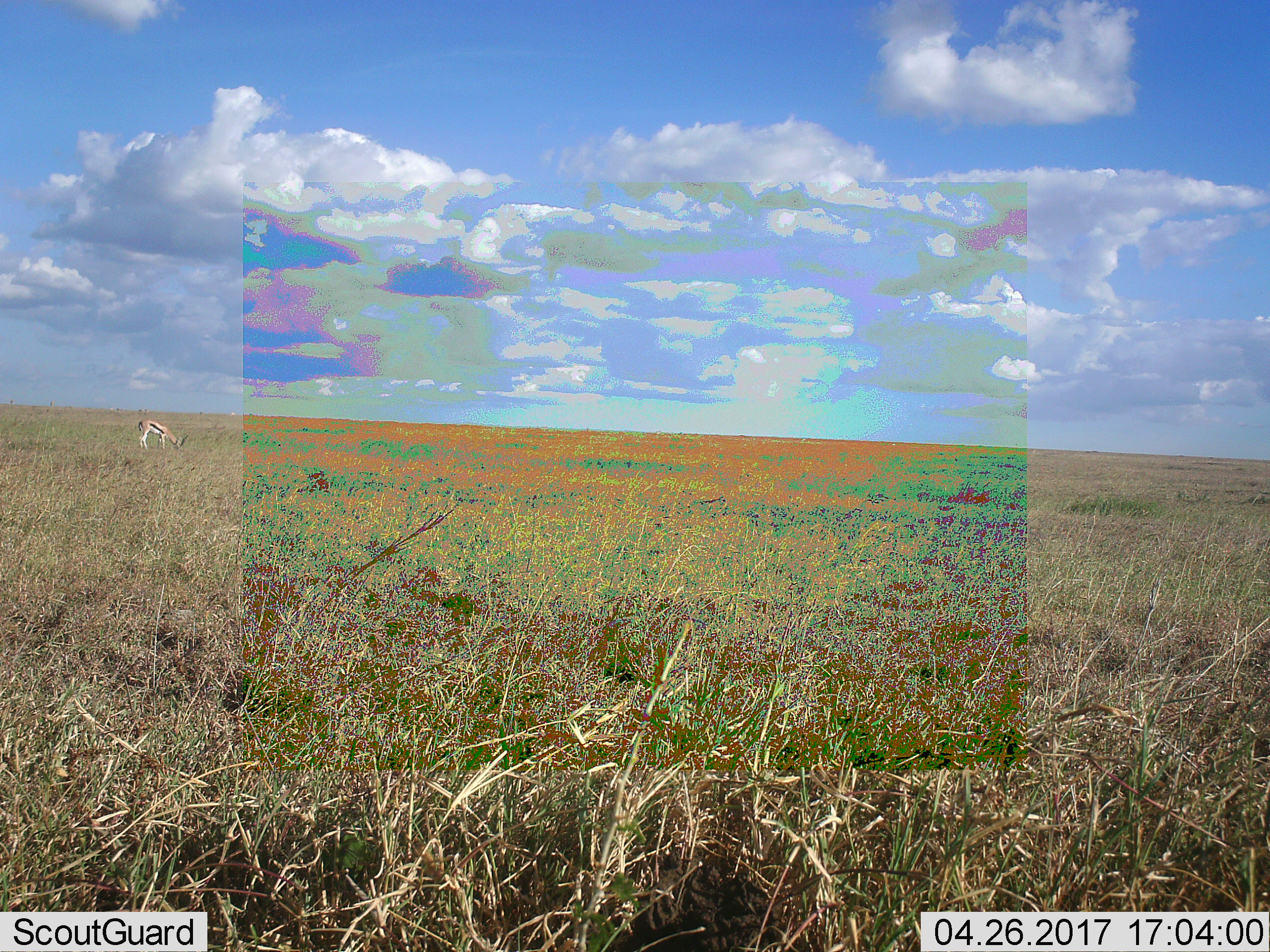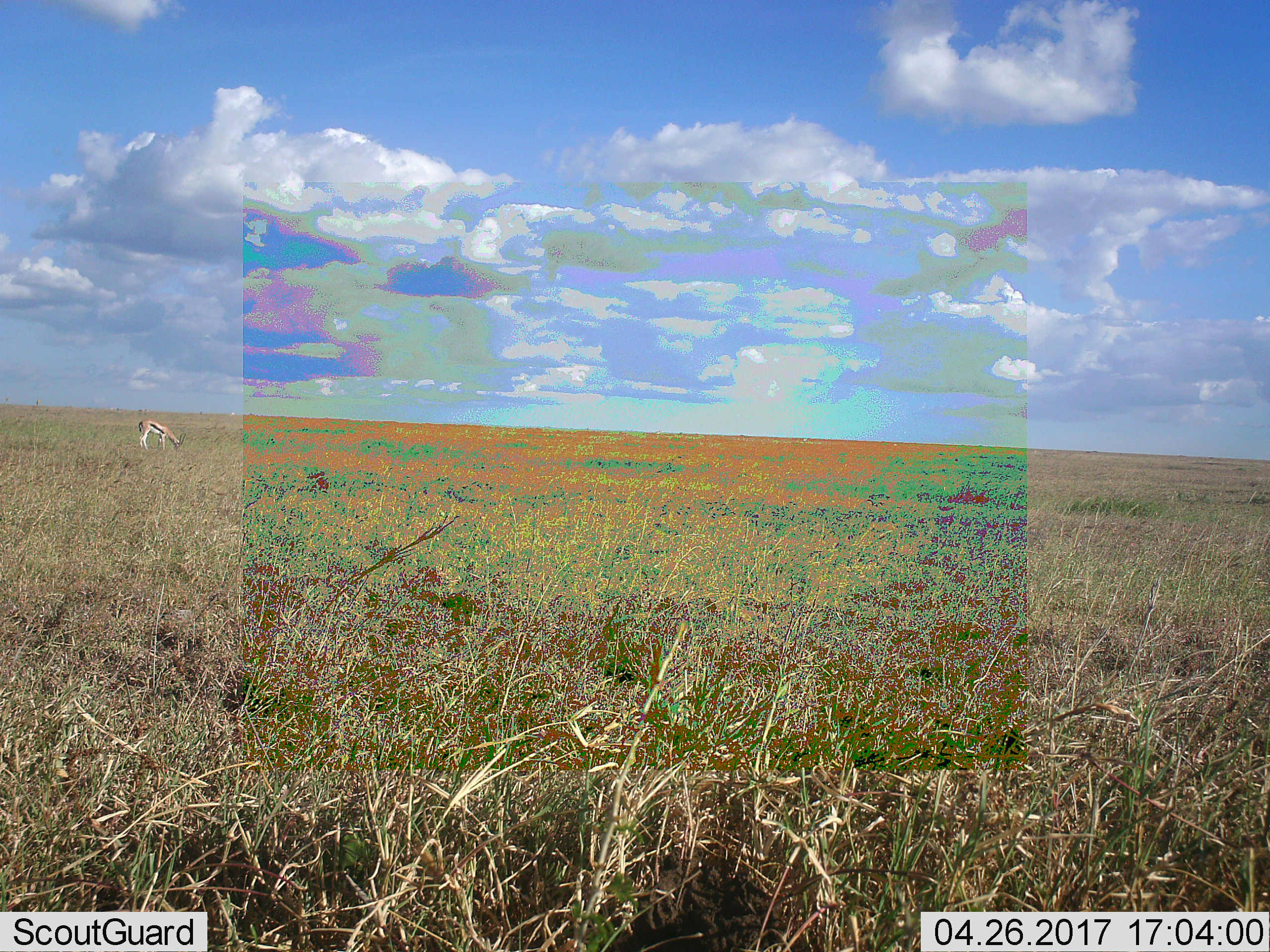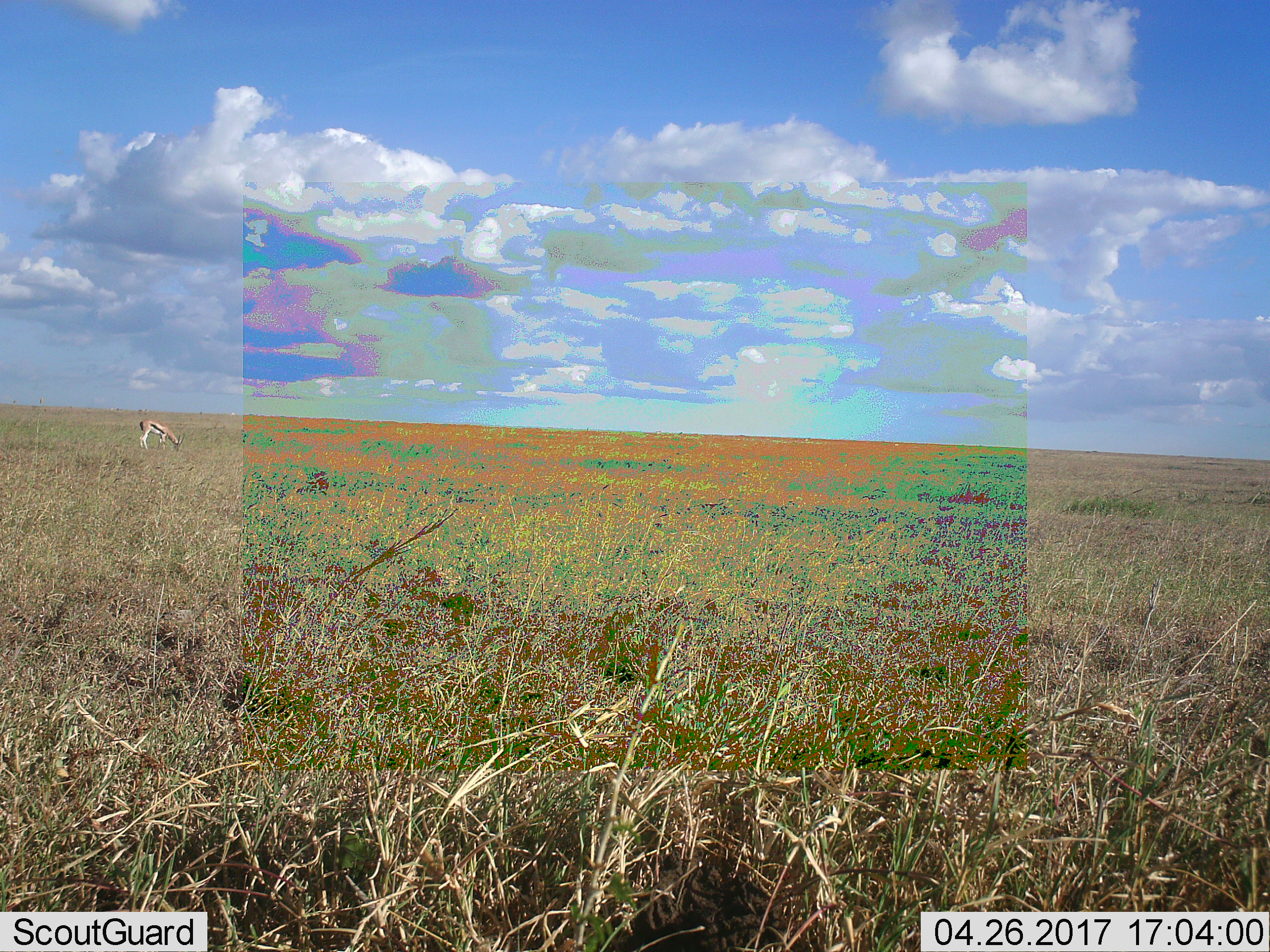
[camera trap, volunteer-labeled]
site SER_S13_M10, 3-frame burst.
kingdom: Animalia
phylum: Chordata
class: Mammalia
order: Artiodactyla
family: Bovidae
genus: Eudorcas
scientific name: Eudorcas thomsonii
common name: thomson's gazelle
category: gazellethomsons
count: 1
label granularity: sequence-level